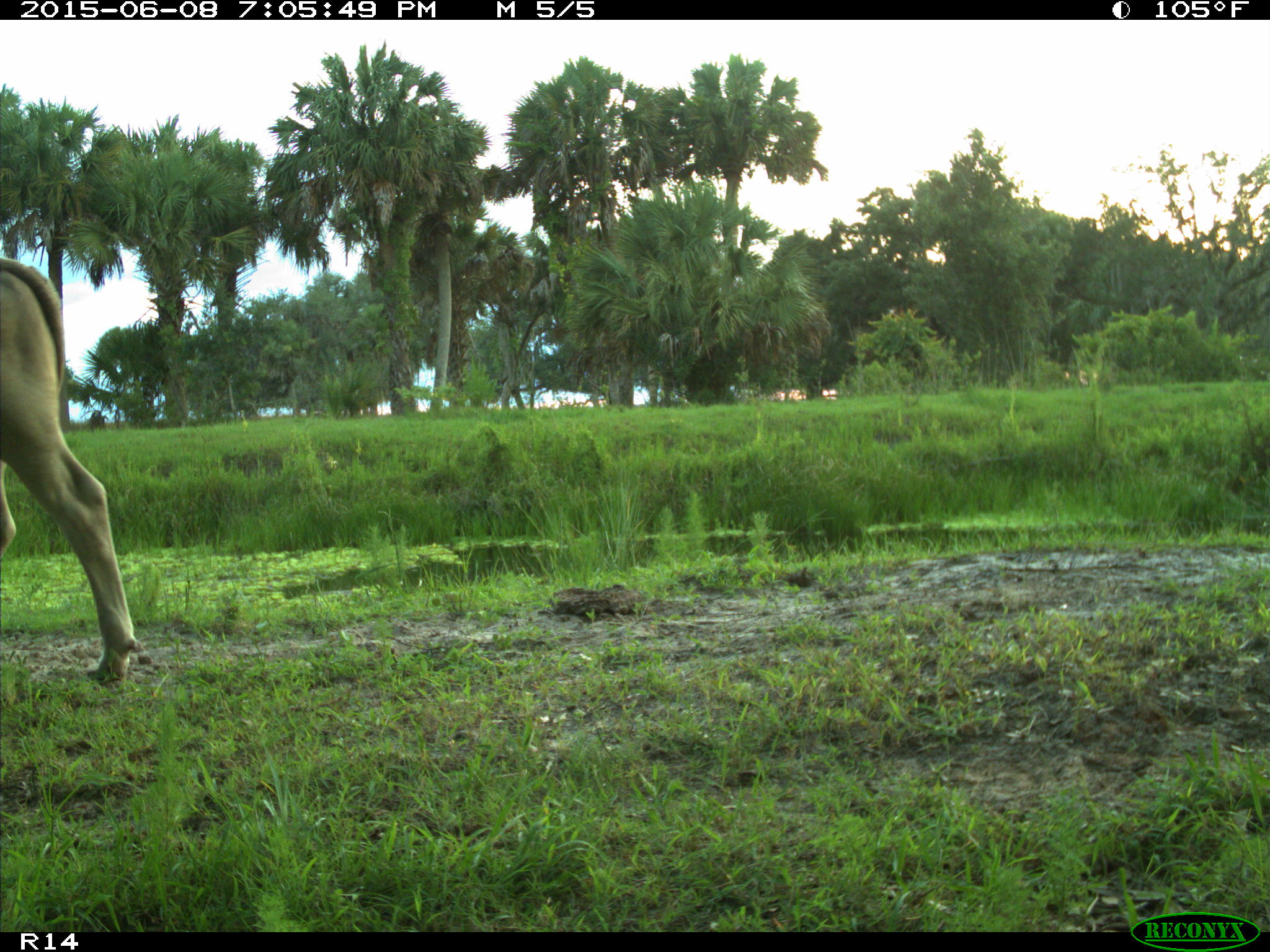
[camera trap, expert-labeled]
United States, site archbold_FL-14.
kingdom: Animalia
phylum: Chordata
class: Mammalia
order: Artiodactyla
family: Bovidae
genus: Bos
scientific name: Bos taurus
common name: domestic cow